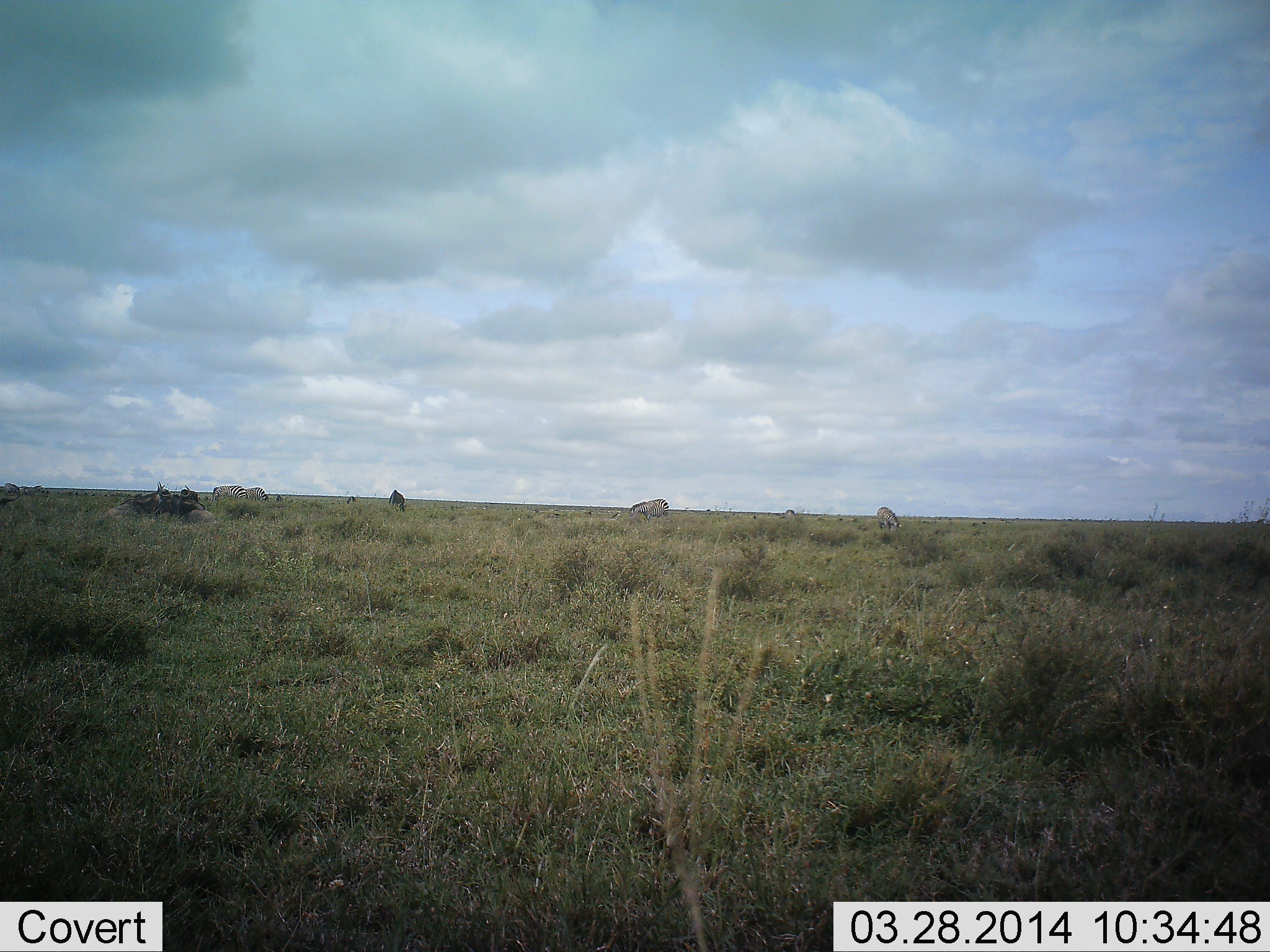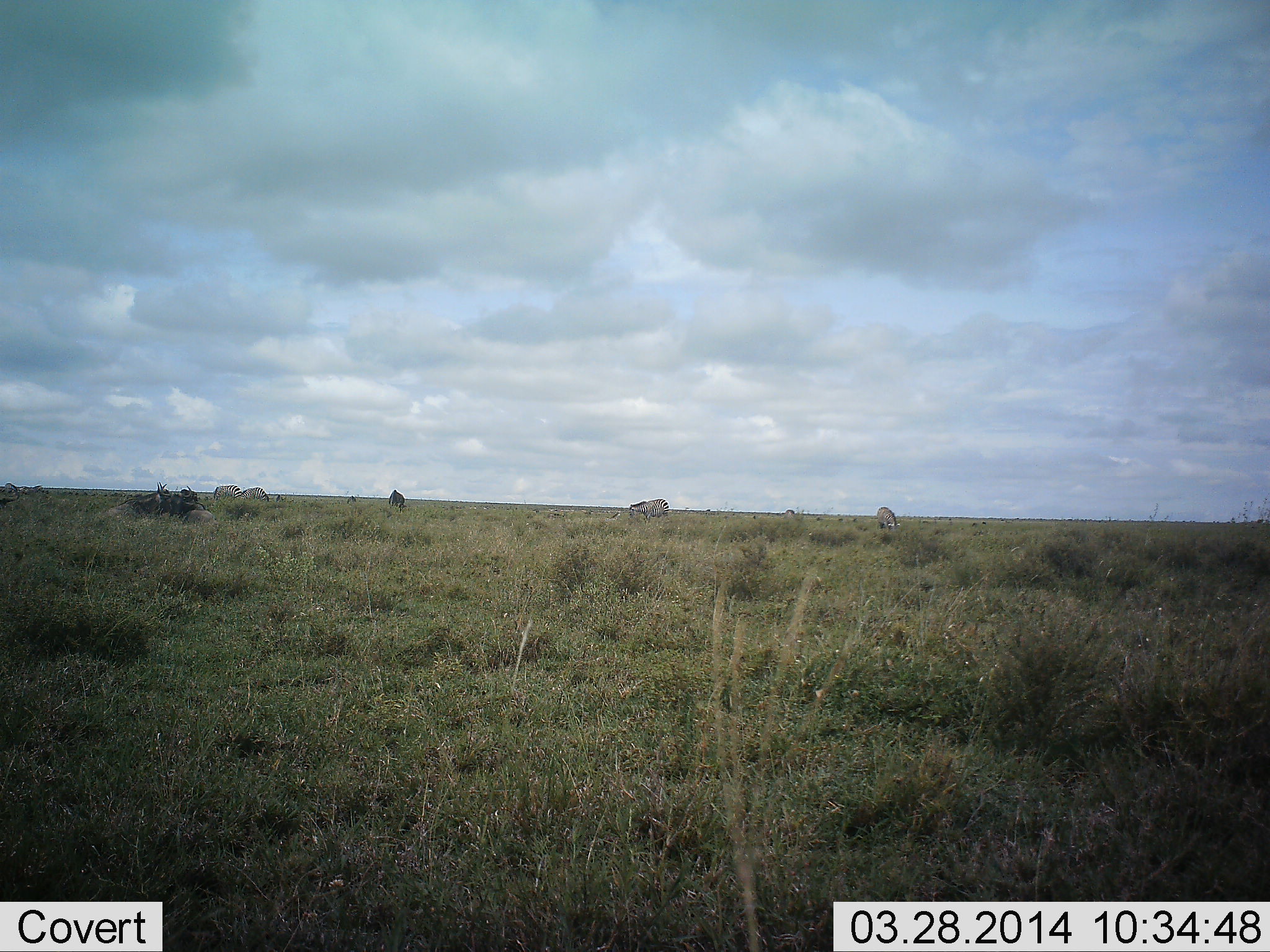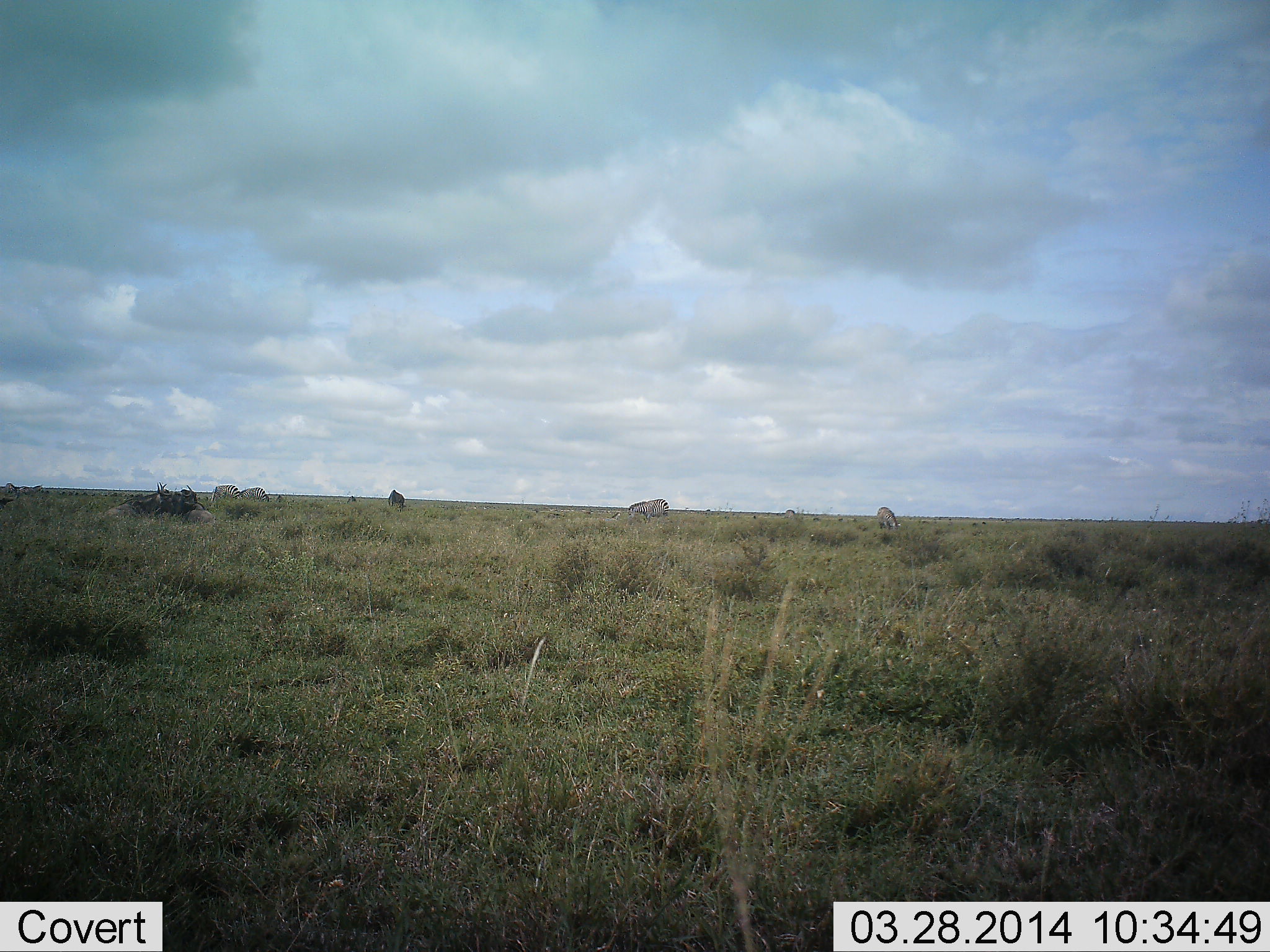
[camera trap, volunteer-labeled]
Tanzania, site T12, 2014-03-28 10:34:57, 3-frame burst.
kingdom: Animalia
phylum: Chordata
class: Mammalia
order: Perissodactyla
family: Equidae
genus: Equus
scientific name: Equus quagga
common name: plains zebra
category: zebra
Zebra (plains zebra) (Equus quagga), count 5. Behavior (volunteer vote fractions): standing 15%, resting 0%, moving 8%, interacting 0%. Young present (vote fraction): 0%. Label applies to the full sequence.